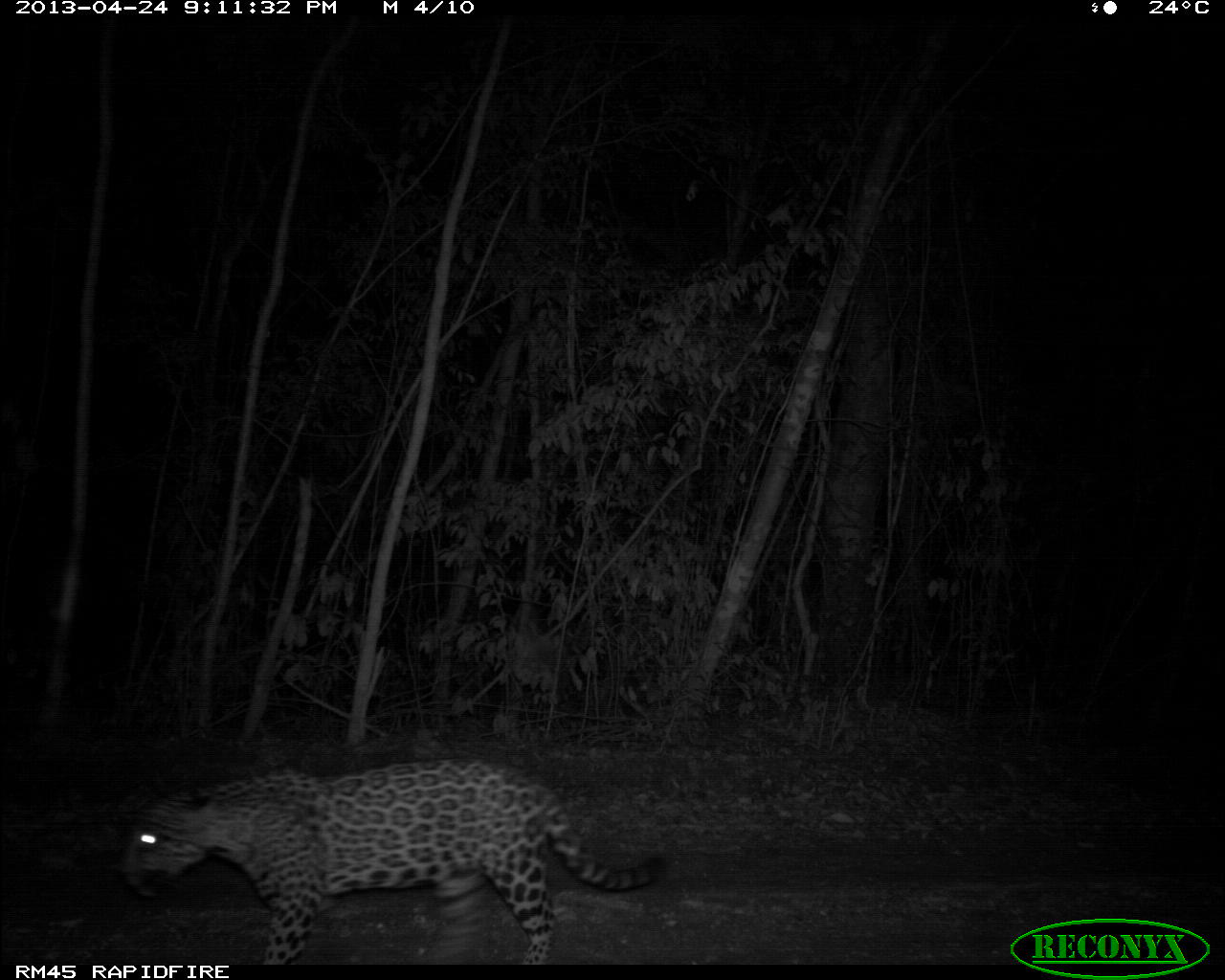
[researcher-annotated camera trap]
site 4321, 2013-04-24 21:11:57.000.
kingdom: Animalia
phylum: Chordata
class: Mammalia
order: Carnivora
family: Felidae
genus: Panthera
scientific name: Panthera onca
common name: jaguar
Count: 1.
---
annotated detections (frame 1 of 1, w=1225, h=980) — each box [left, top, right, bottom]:
panthera onca: [113, 754, 668, 962]